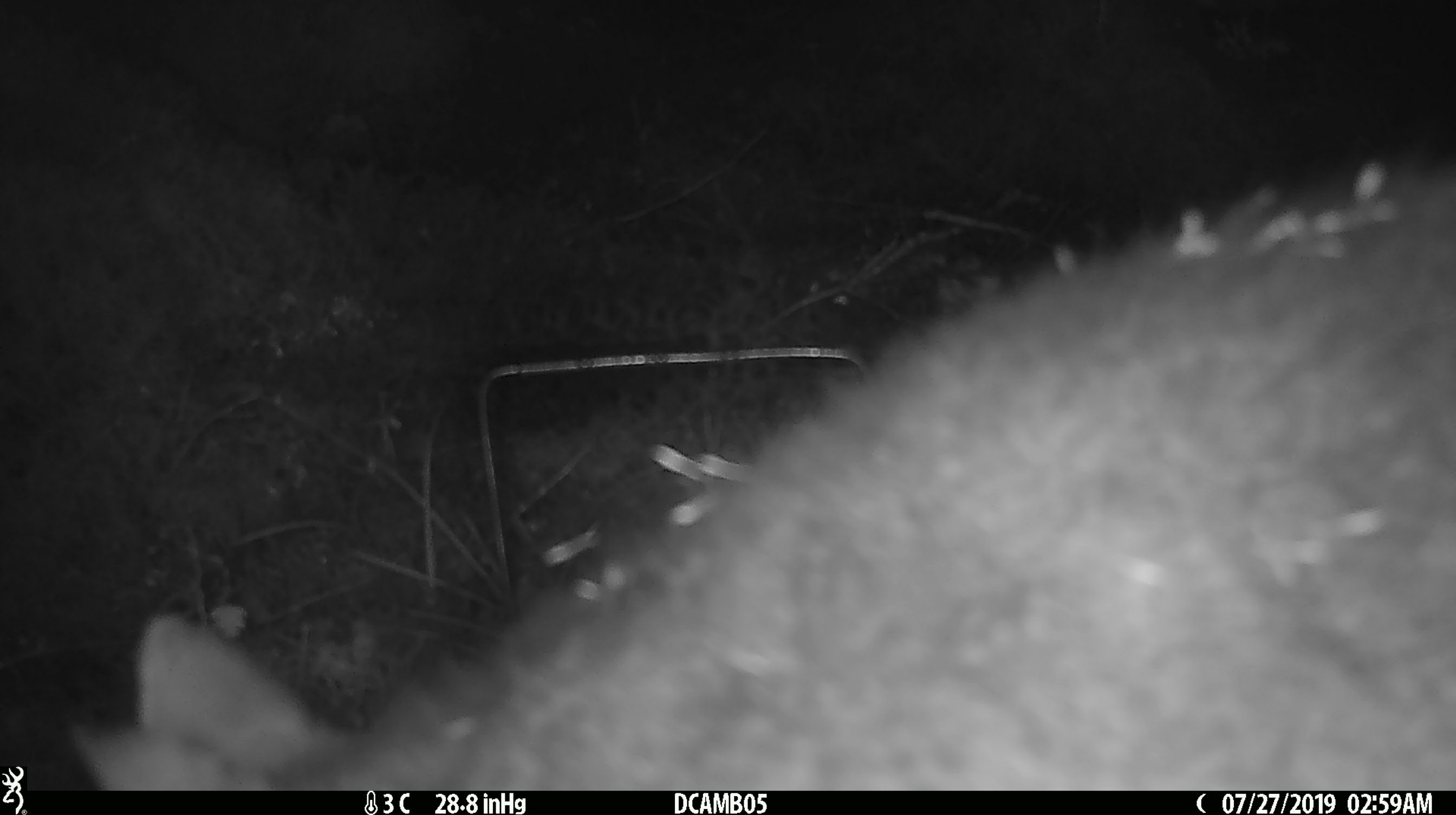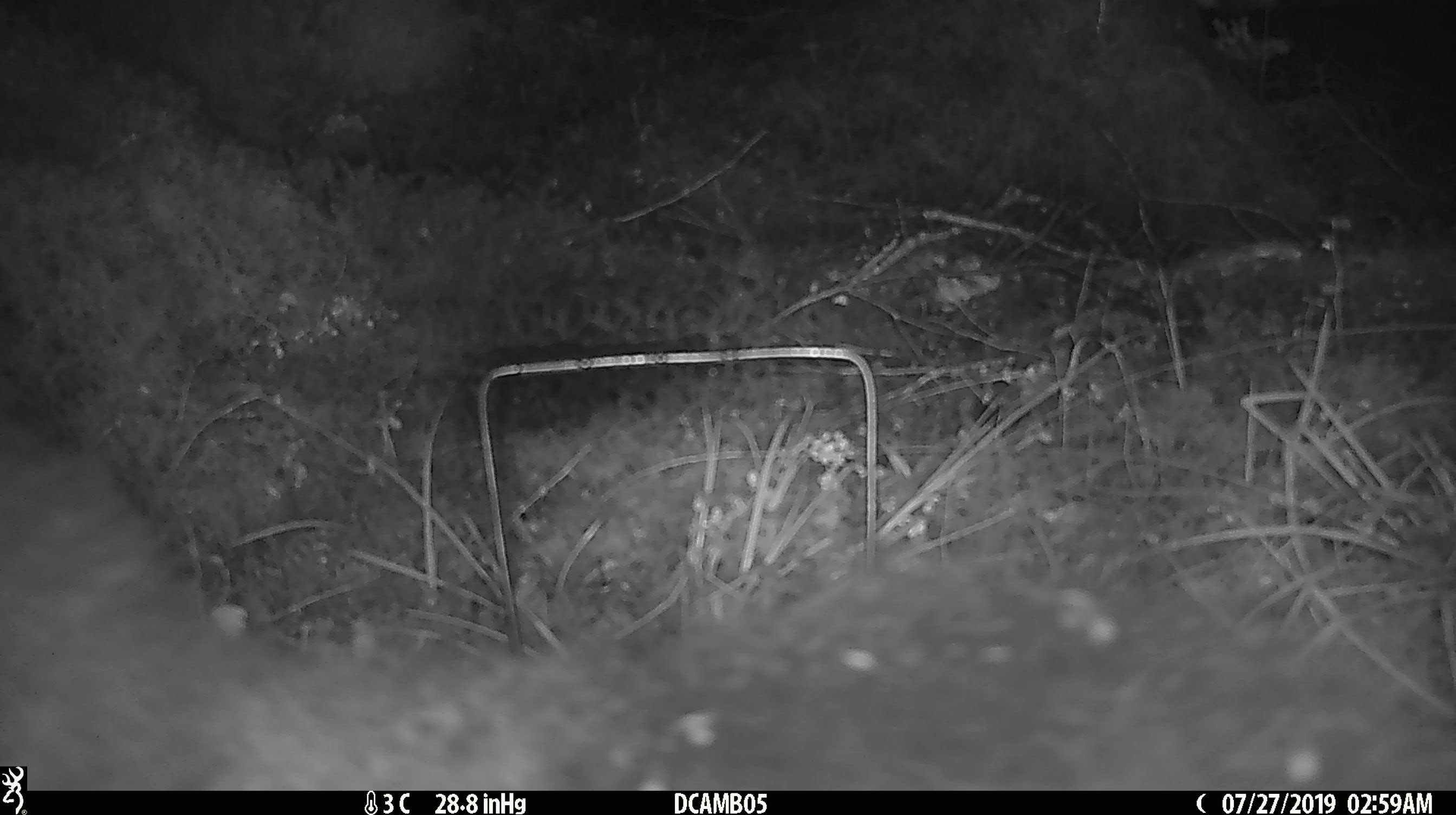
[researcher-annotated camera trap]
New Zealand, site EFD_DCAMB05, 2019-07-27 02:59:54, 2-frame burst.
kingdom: Animalia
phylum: Chordata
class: Mammalia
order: Diprotodontia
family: Phalangeridae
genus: Trichosurus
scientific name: Trichosurus vulpecula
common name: common brushtail possum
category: possum